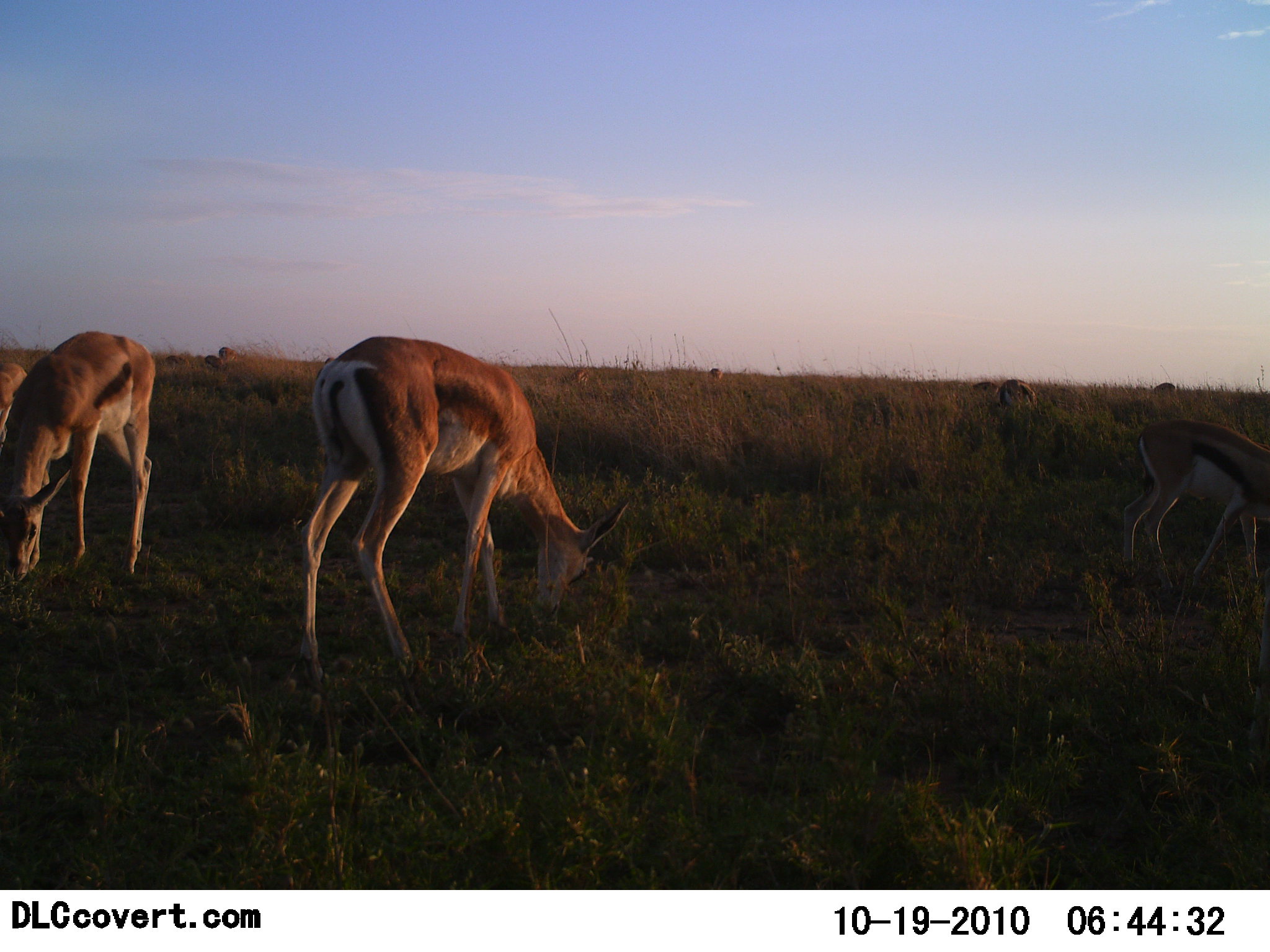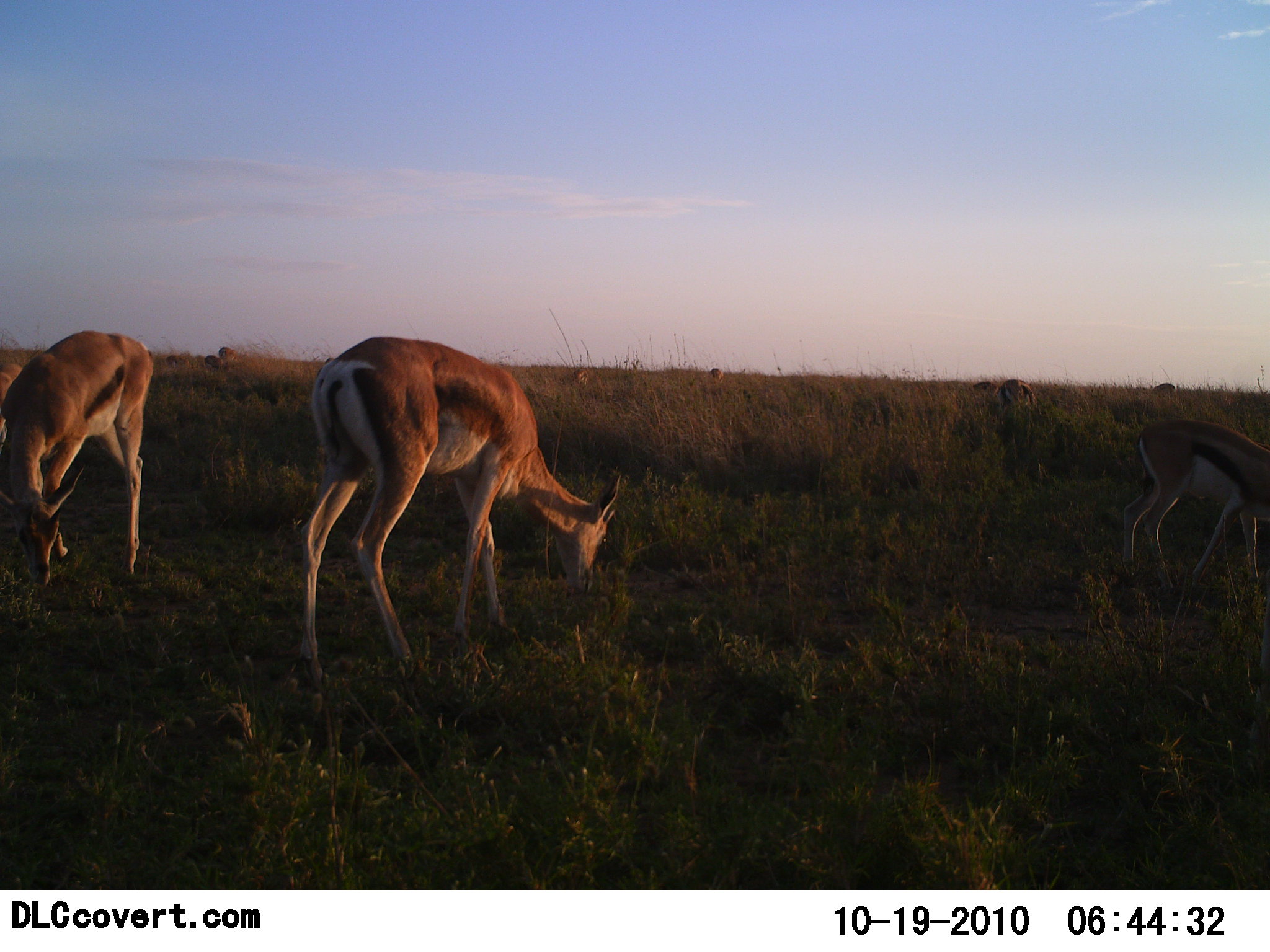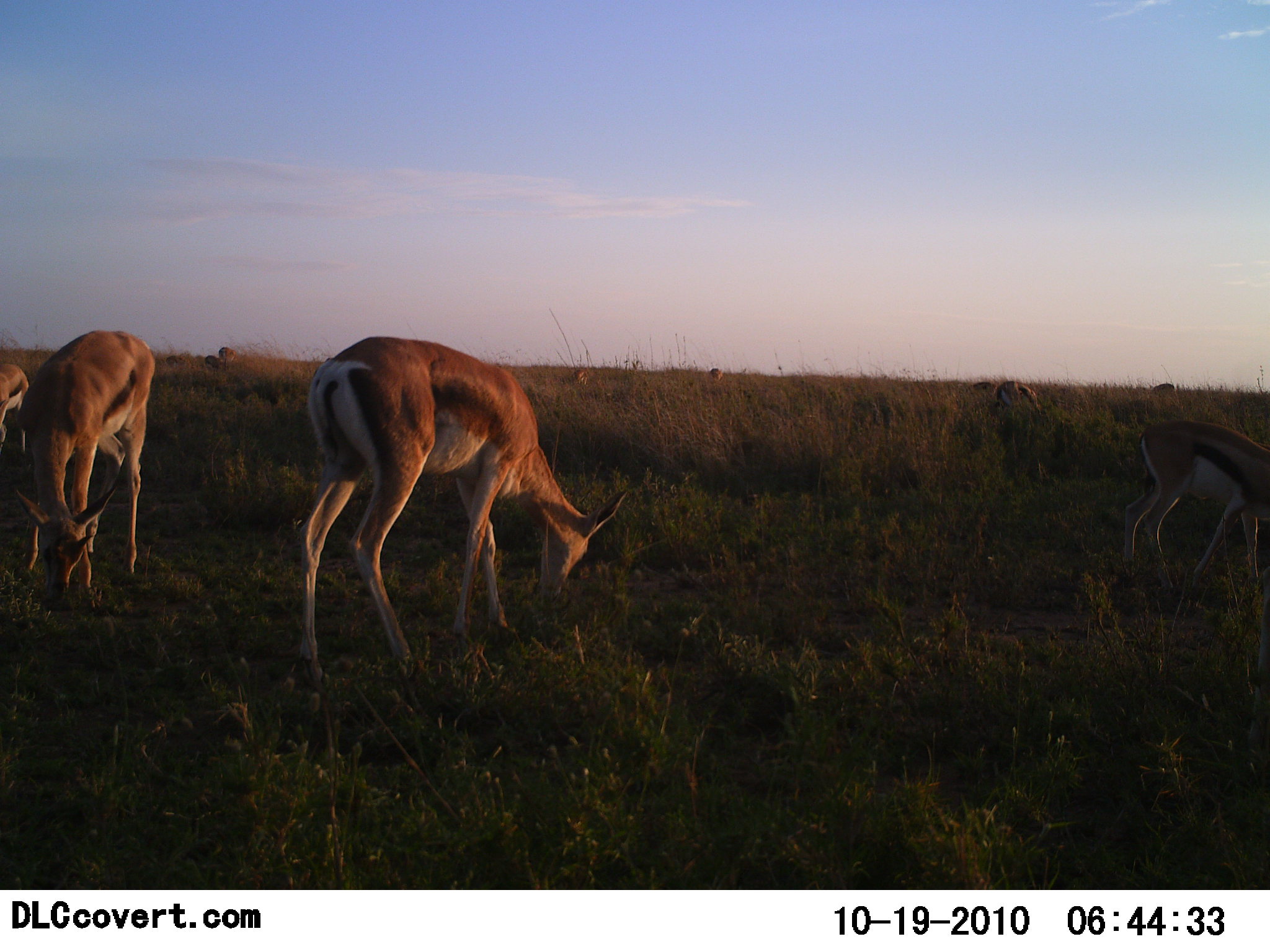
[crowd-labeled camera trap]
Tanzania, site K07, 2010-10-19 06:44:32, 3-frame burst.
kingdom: Animalia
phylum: Chordata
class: Mammalia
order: Artiodactyla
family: Bovidae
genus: Eudorcas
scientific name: Eudorcas thomsonii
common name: thomson's gazelle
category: gazellethomsons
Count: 3.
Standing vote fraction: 12%.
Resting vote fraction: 0%.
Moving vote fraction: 6%.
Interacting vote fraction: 0%.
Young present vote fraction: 6%.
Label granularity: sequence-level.